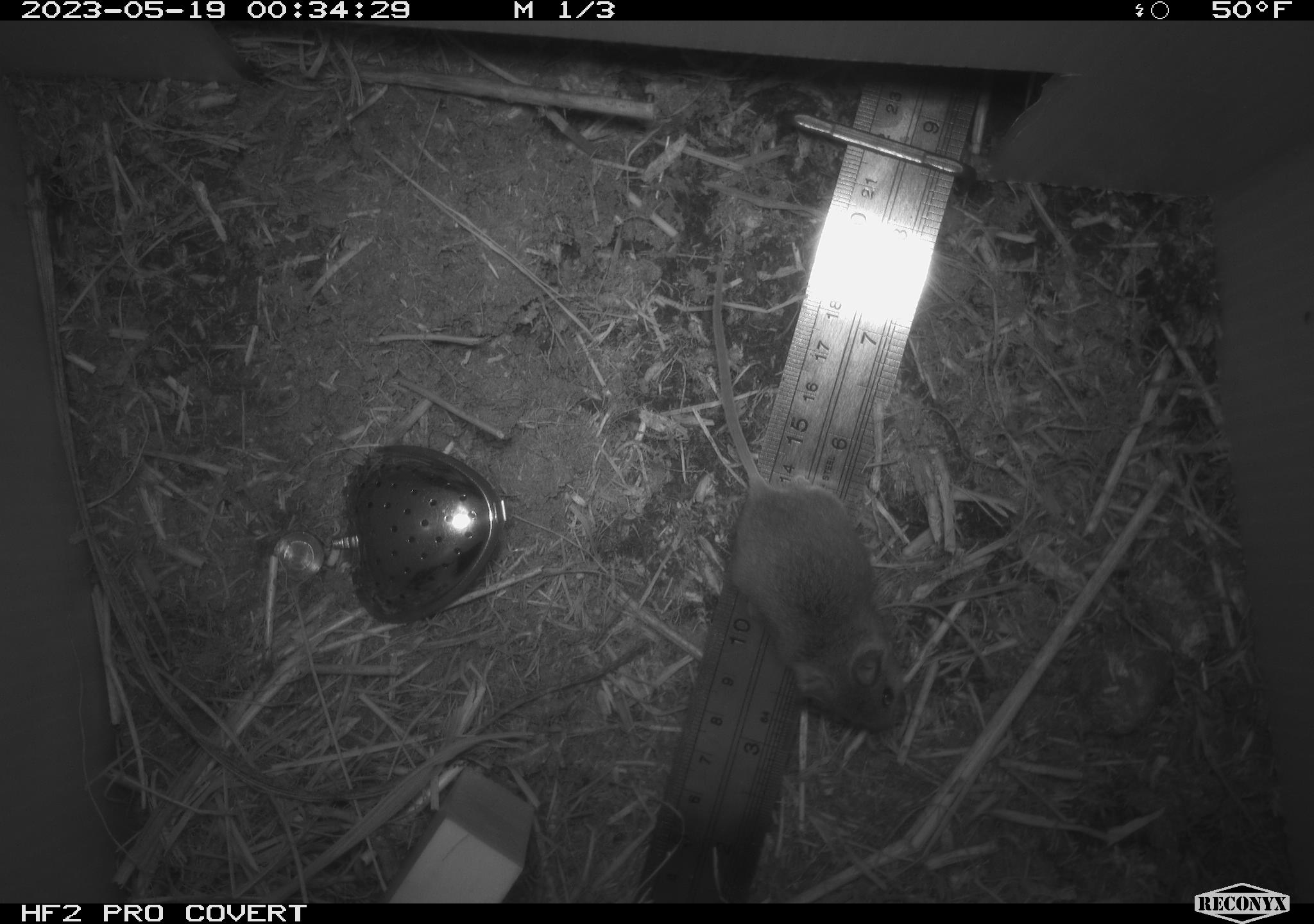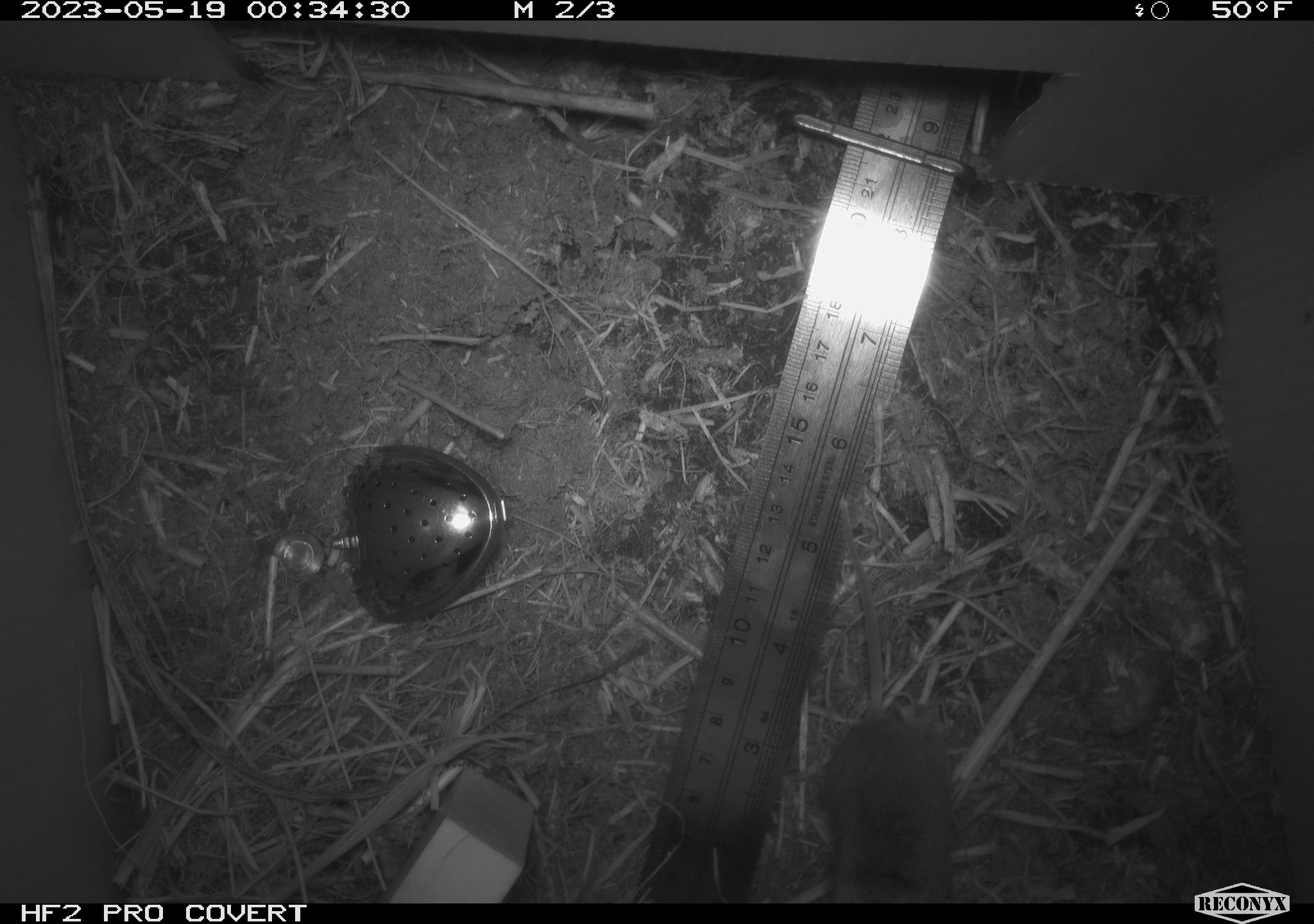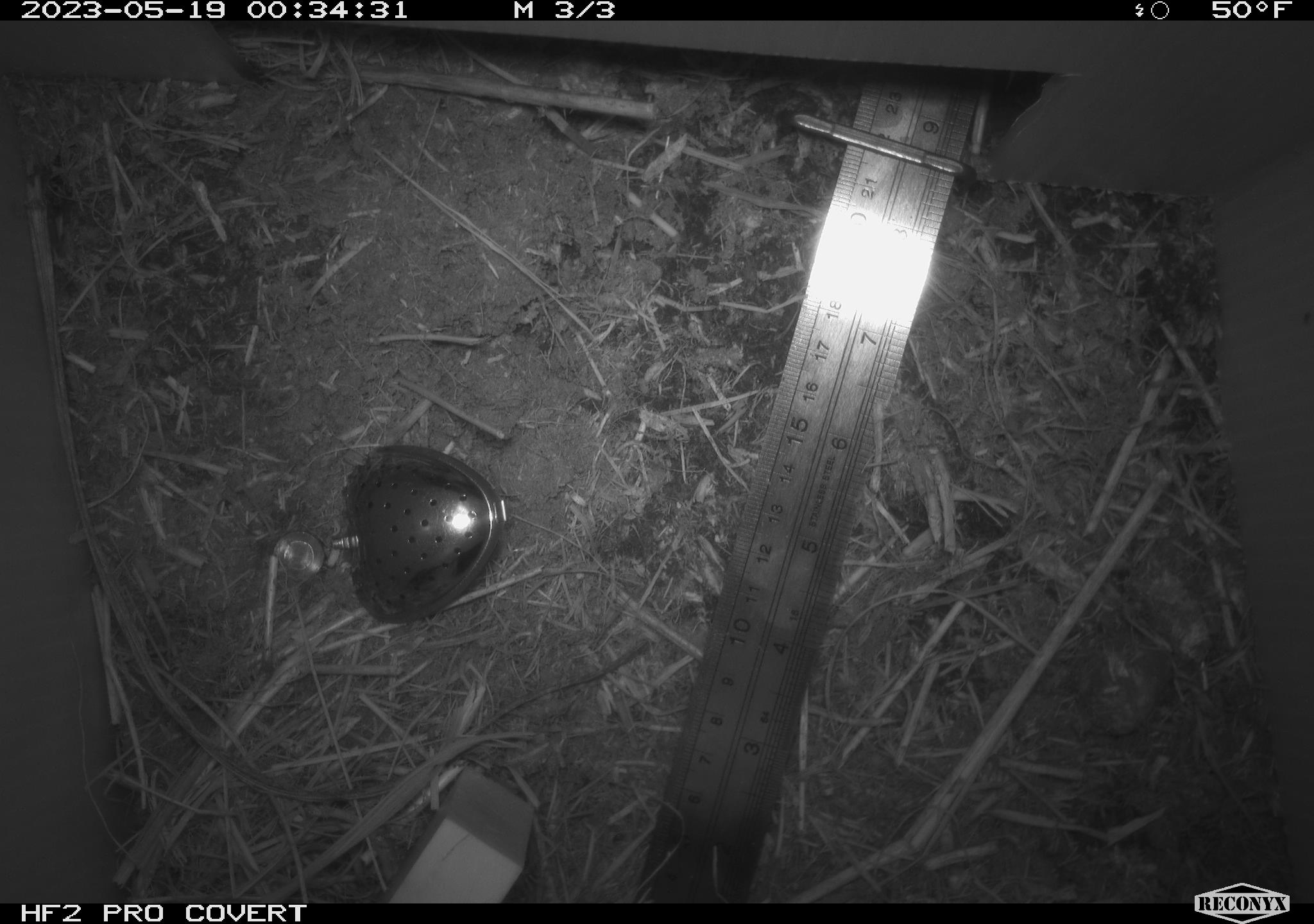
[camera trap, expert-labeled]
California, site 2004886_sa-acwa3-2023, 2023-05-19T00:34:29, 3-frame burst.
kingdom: Animalia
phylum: Chordata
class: Mammalia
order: Rodentia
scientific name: Rodentia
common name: mouse species